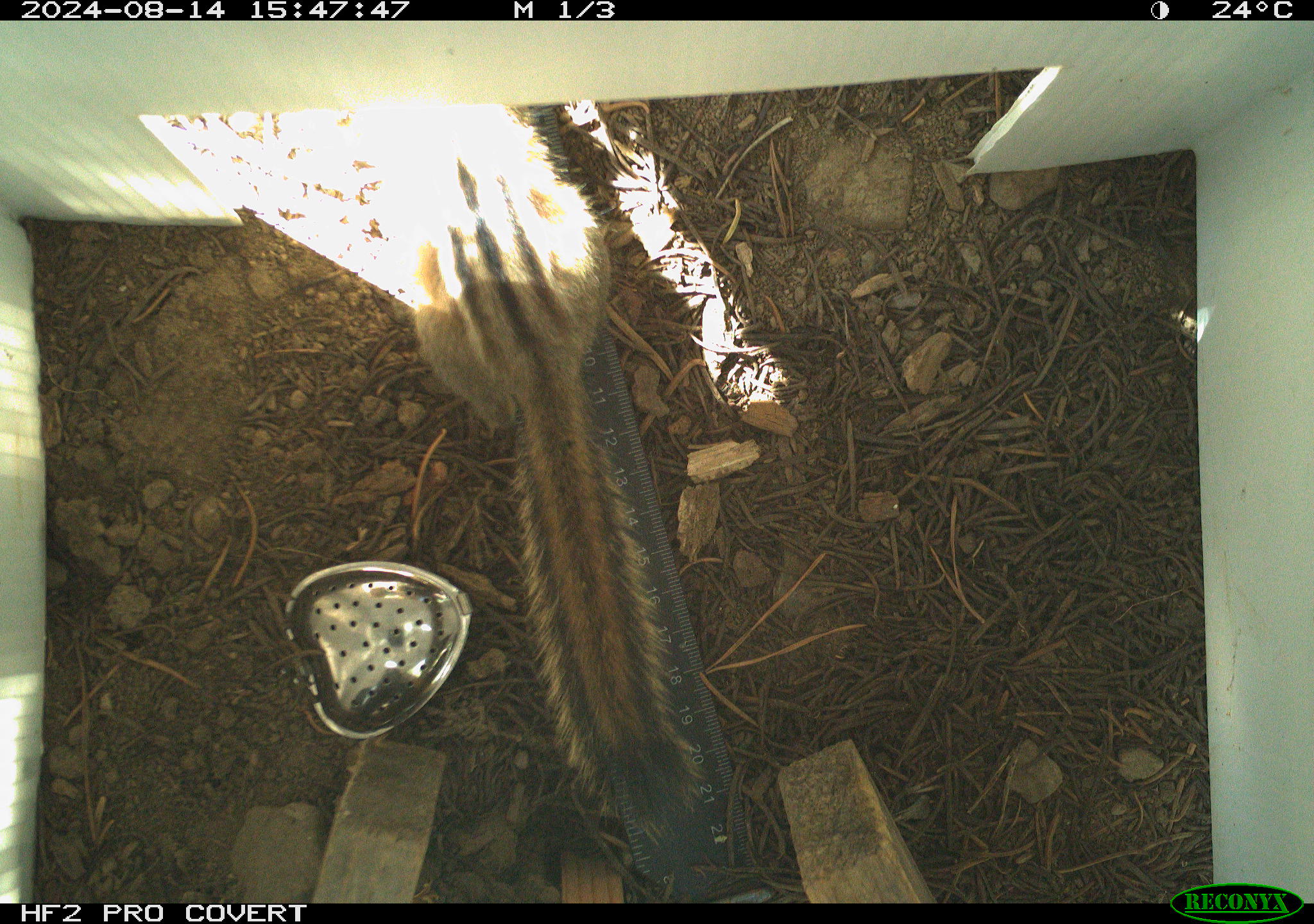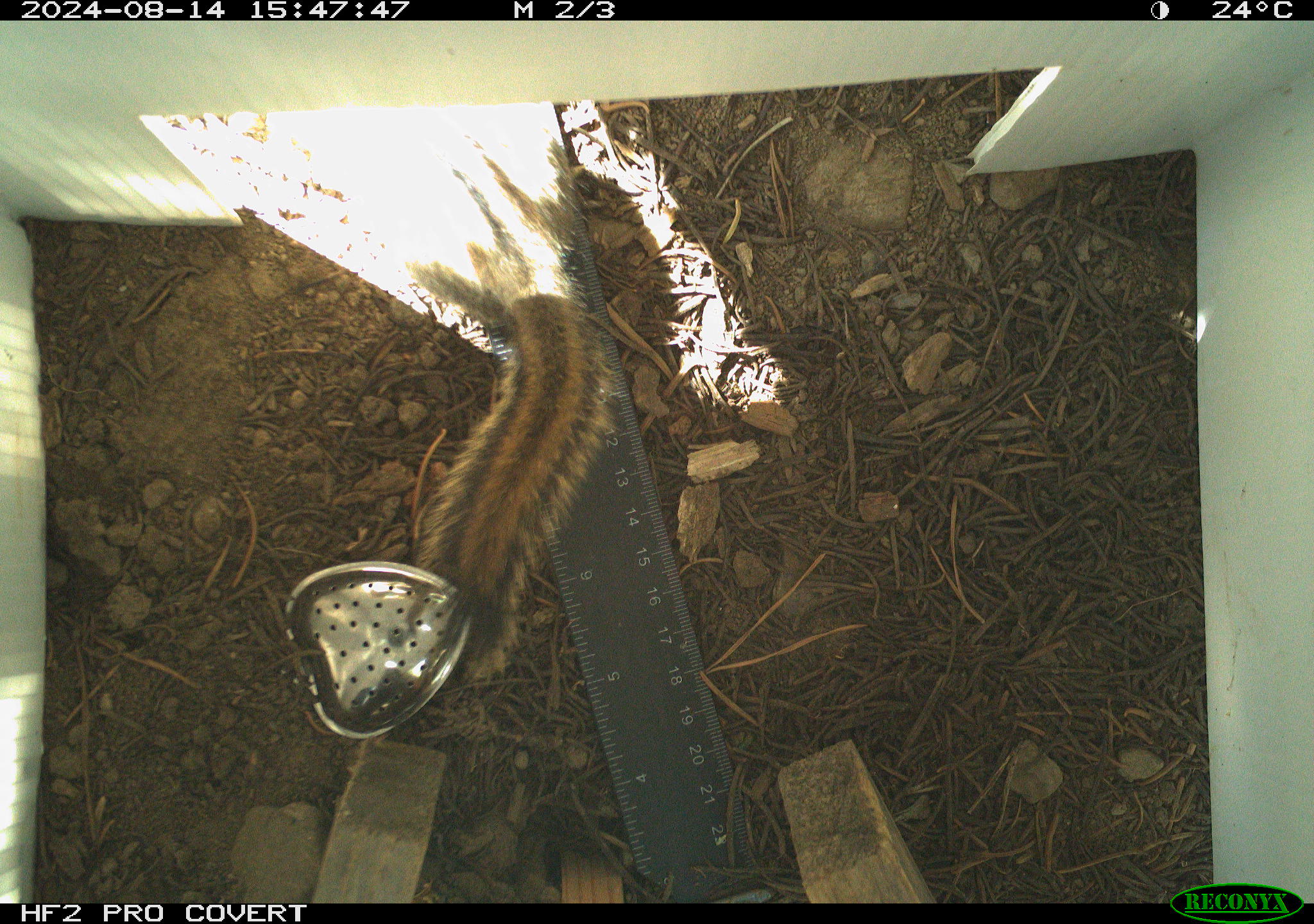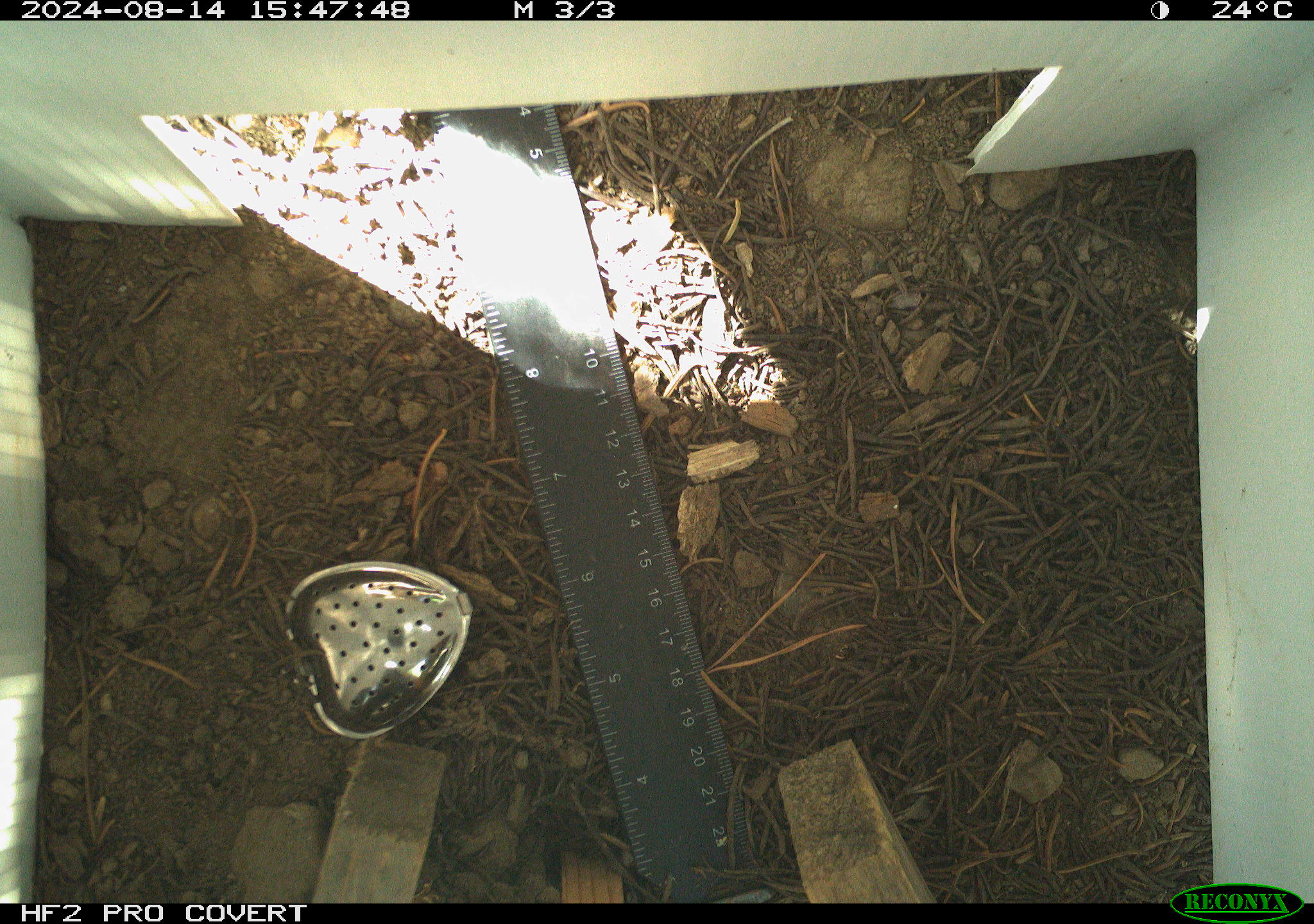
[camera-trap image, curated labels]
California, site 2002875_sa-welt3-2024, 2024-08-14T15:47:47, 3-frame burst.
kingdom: Animalia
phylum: Chordata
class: Mammalia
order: Rodentia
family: Sciuridae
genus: Neotamias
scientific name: Neotamias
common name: western chipmunks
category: neotamias species